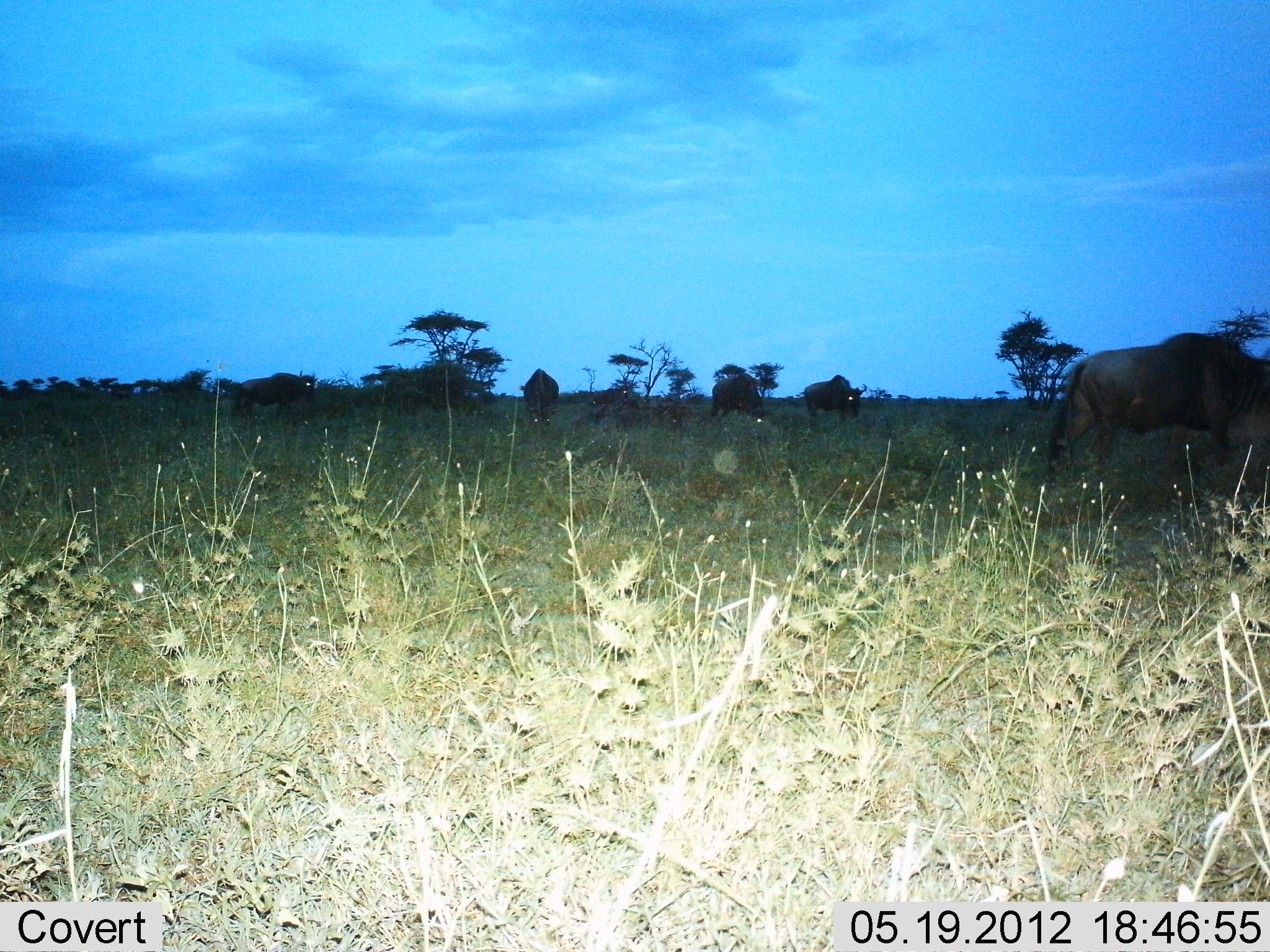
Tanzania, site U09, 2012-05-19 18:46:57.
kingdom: Animalia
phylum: Chordata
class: Mammalia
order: Artiodactyla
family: Bovidae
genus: Connochaetes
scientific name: Connochaetes taurinus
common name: blue wildebeest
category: wildebeest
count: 5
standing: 60%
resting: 0%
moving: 10%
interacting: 0%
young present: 0%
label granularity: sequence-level